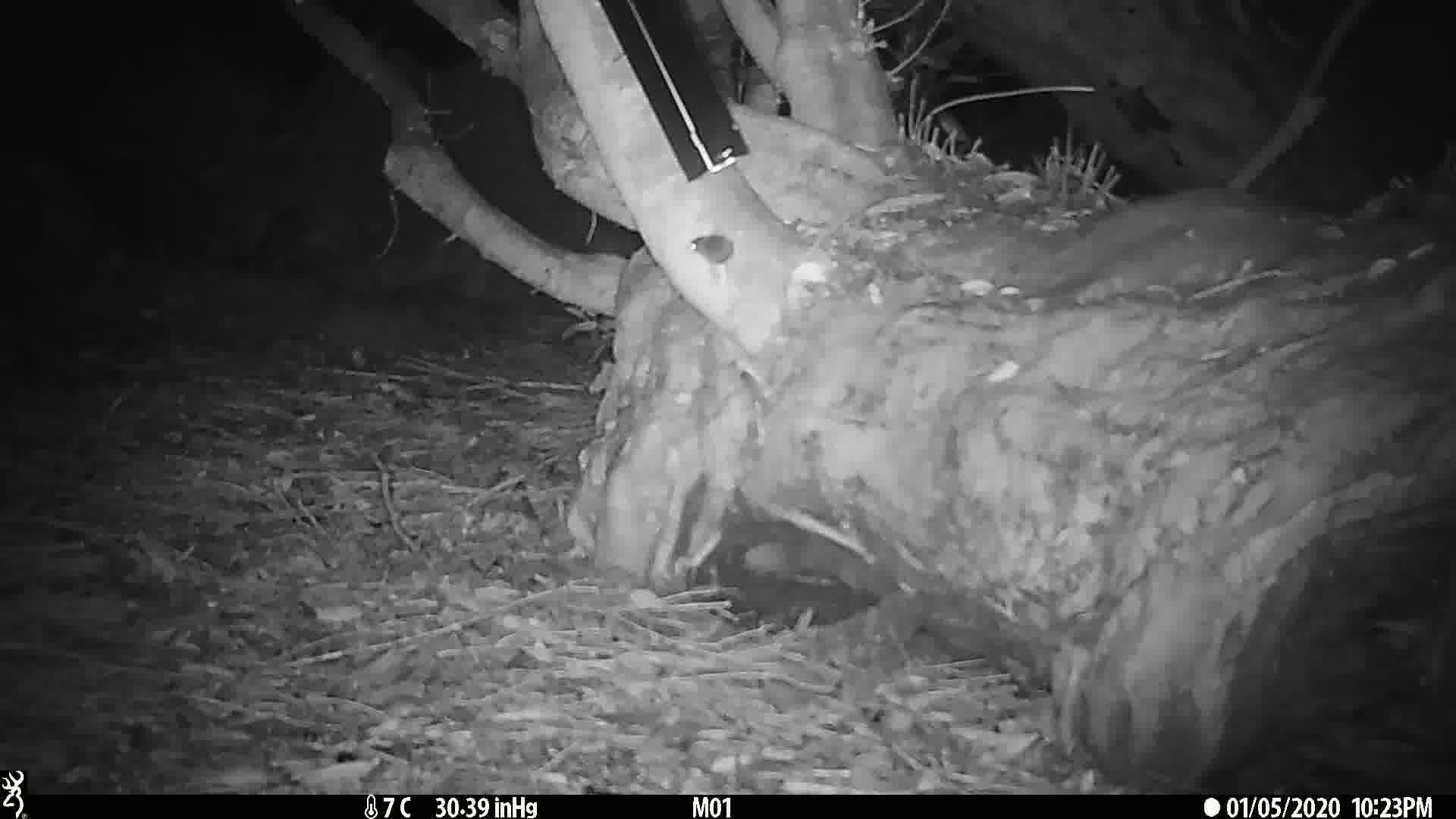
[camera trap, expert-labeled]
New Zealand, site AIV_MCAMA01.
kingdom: Animalia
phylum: Chordata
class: Mammalia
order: Rodentia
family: Muridae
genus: Mus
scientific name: Mus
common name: mouse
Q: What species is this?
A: Mouse (Mus).